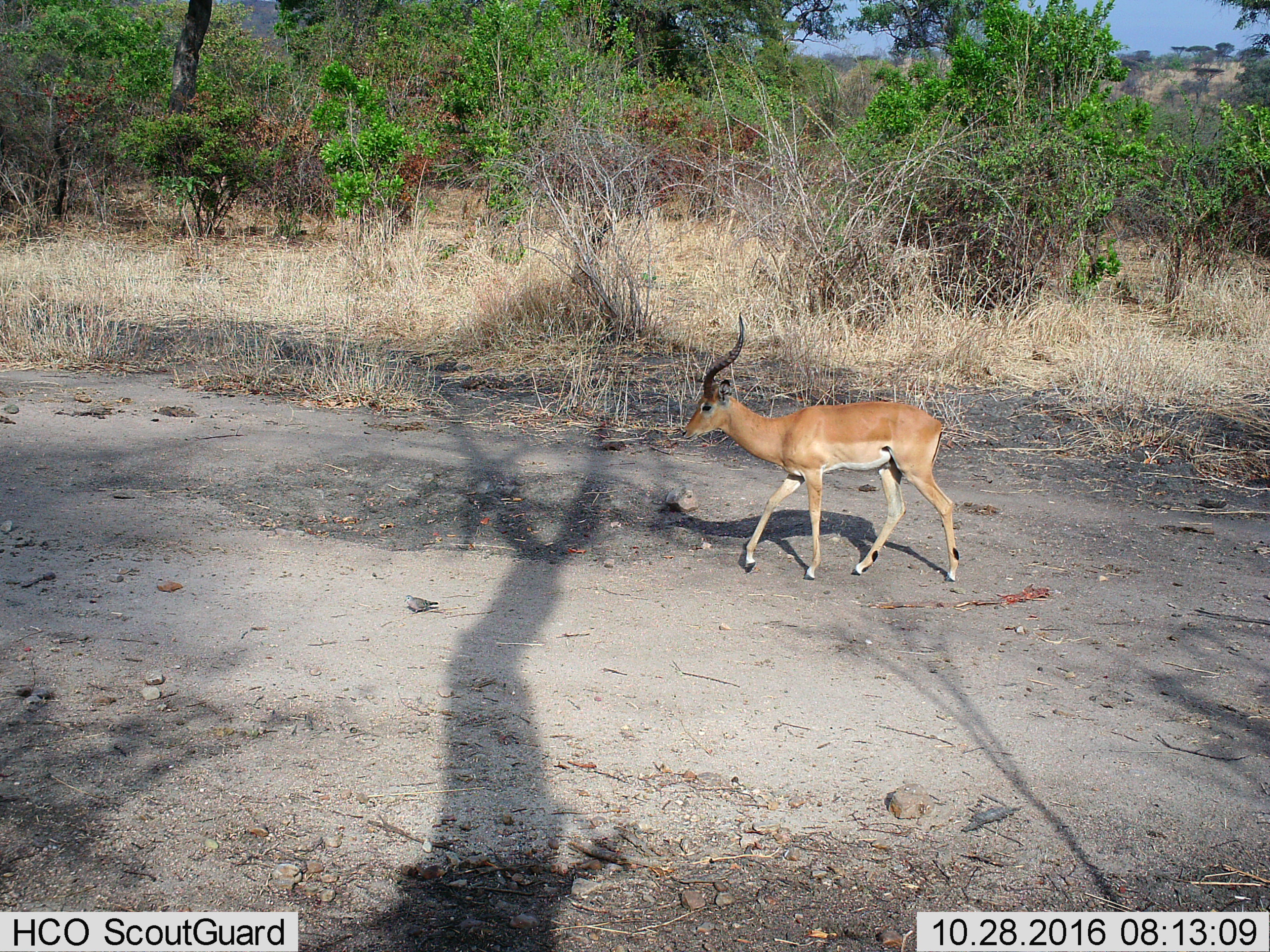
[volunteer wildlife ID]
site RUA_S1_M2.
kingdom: Animalia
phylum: Chordata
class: Mammalia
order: Artiodactyla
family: Bovidae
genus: Aepyceros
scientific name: Aepyceros melampus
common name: impala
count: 1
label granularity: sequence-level